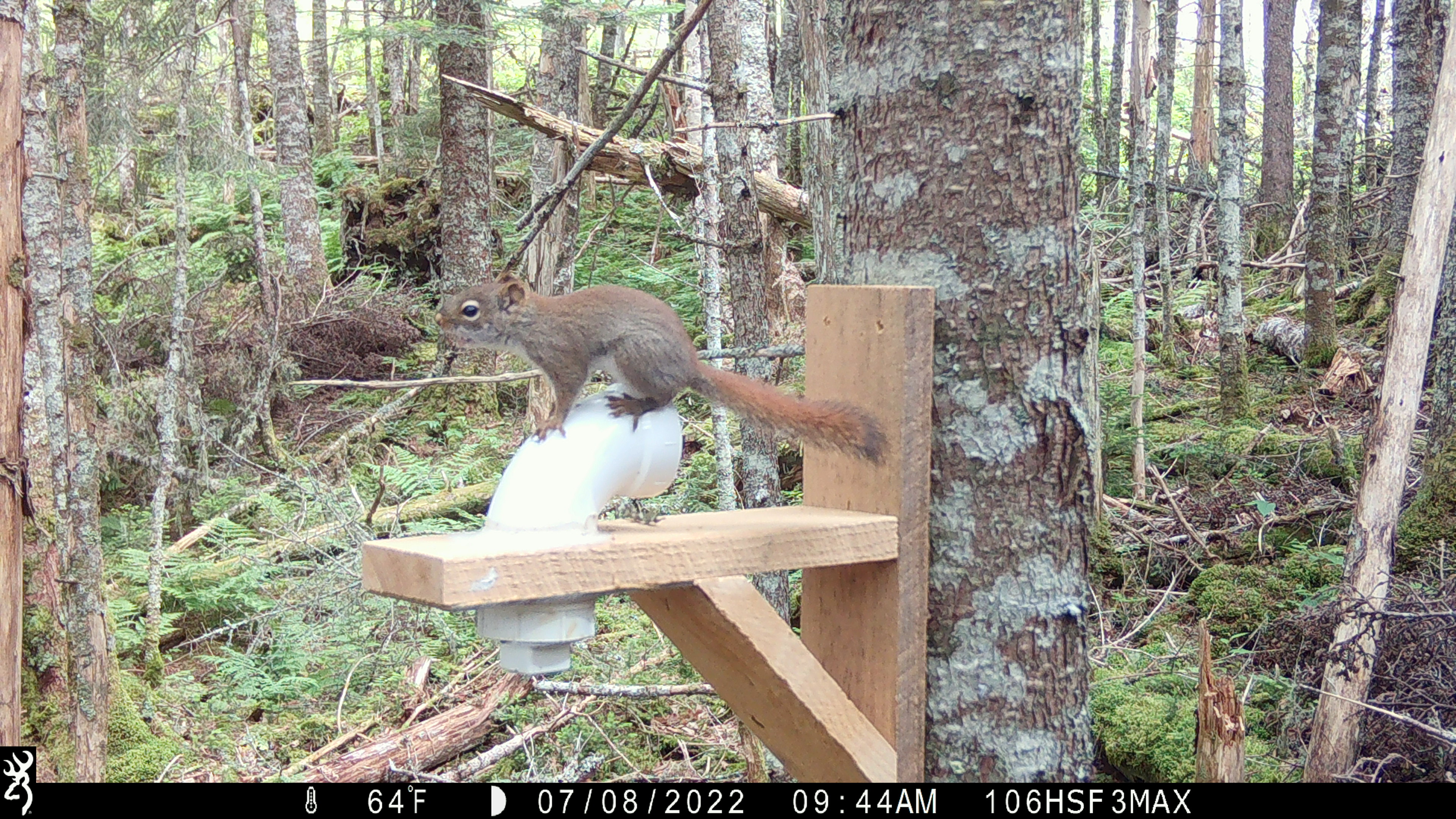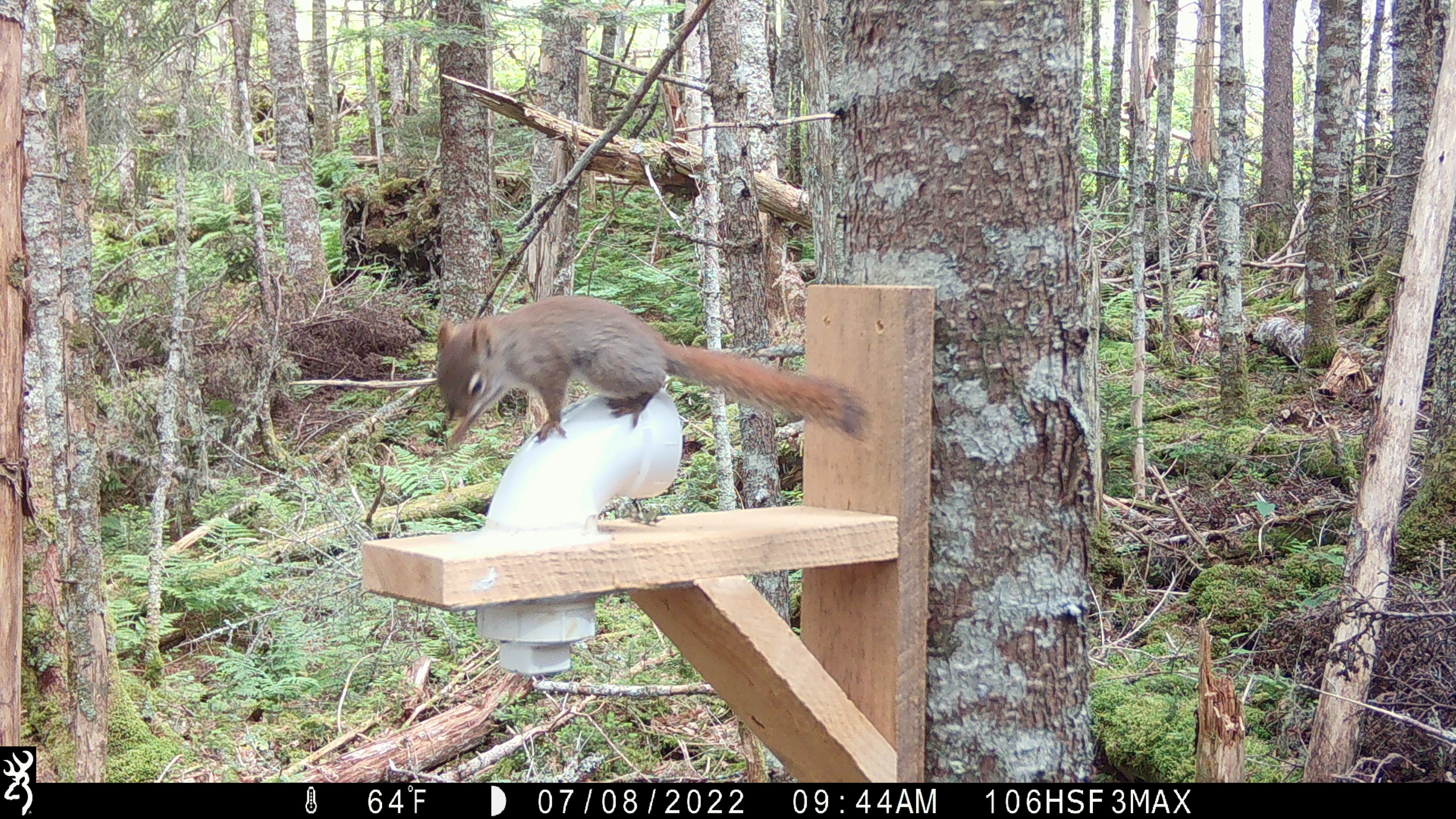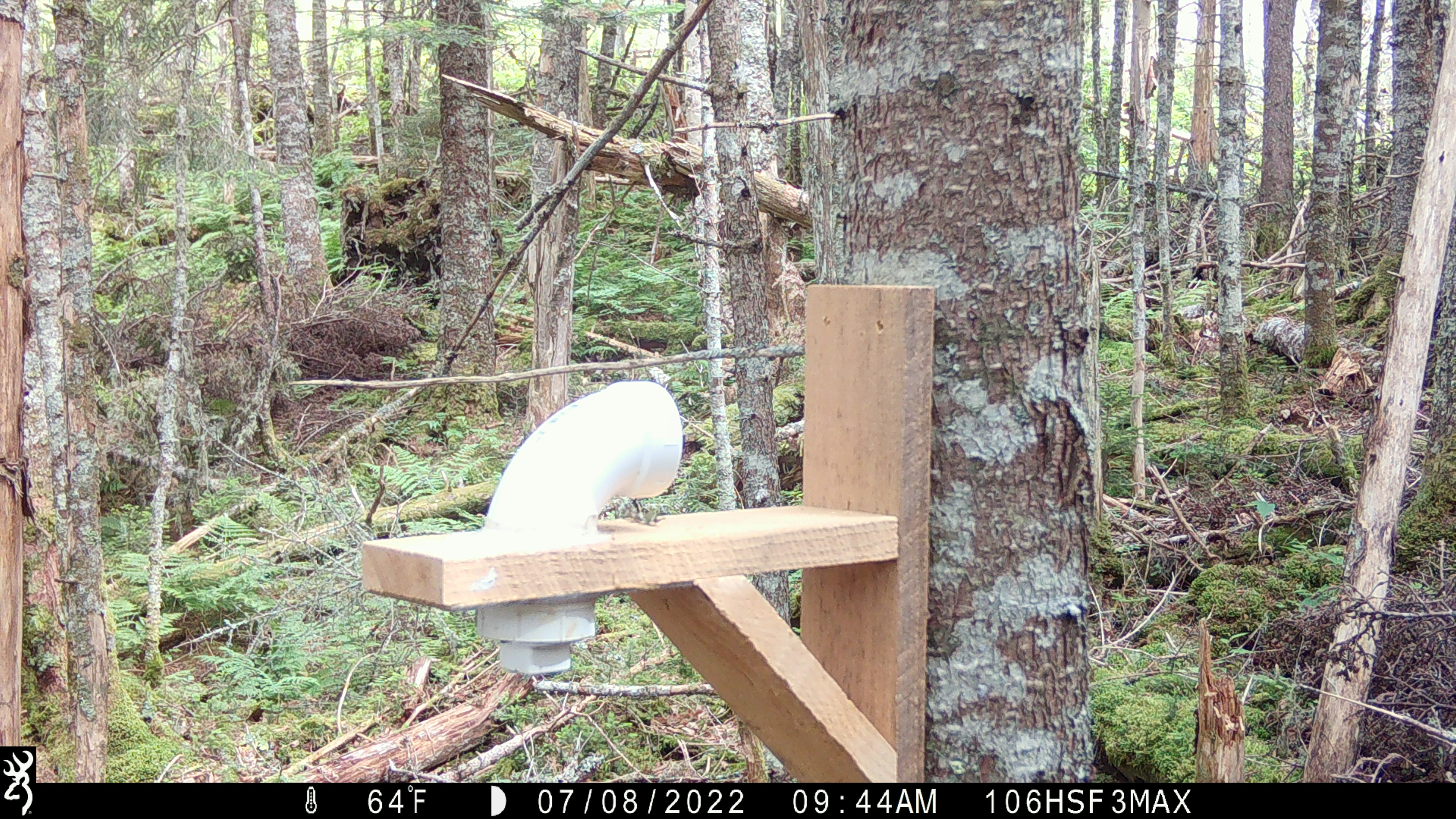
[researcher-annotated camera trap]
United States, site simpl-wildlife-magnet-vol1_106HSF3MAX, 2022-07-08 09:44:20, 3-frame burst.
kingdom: Animalia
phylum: Chordata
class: Mammalia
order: Rodentia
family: Sciuridae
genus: Tamiasciurus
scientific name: Tamiasciurus hudsonicus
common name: red squirrel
Red squirrel (Tamiasciurus hudsonicus).